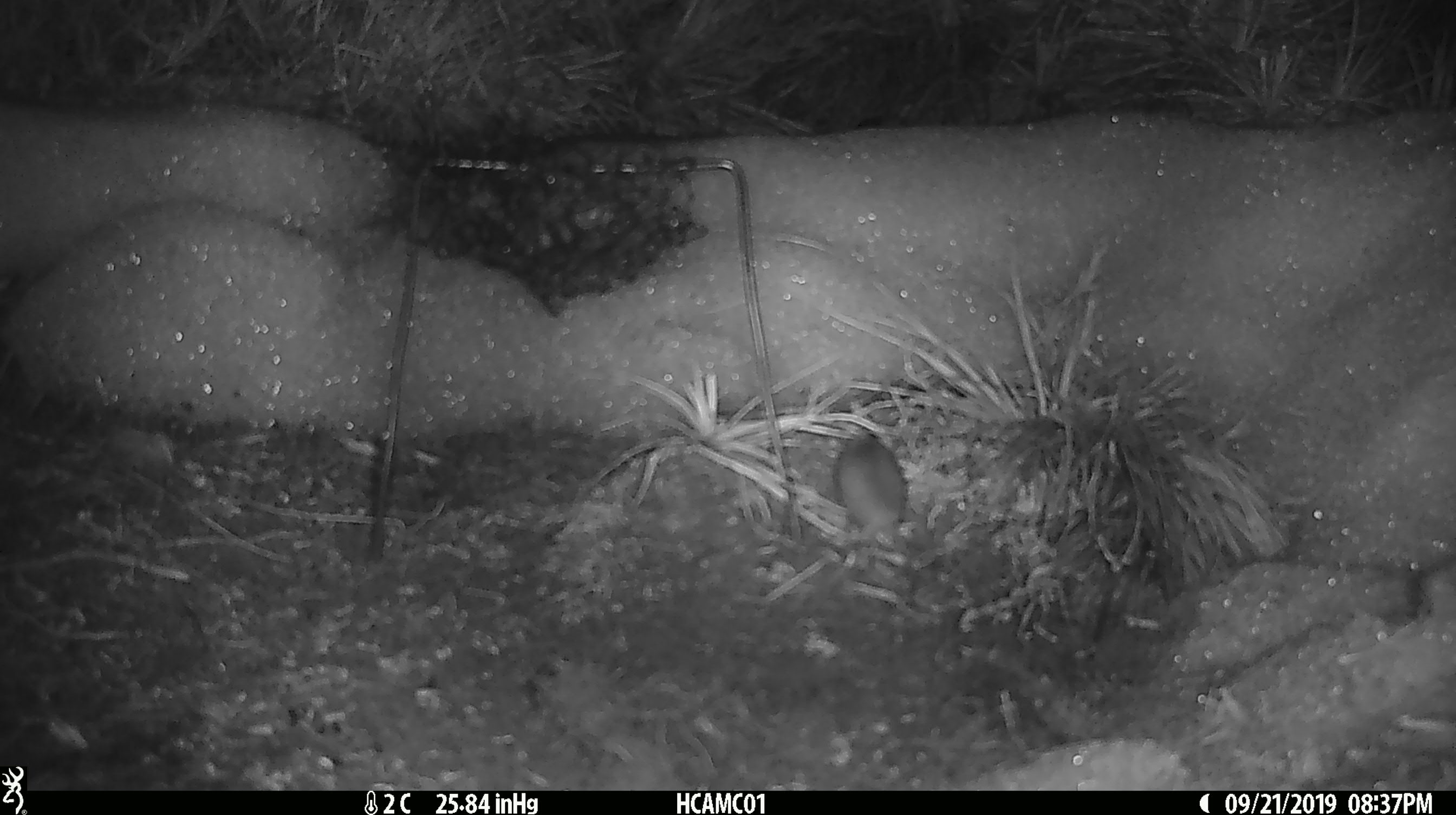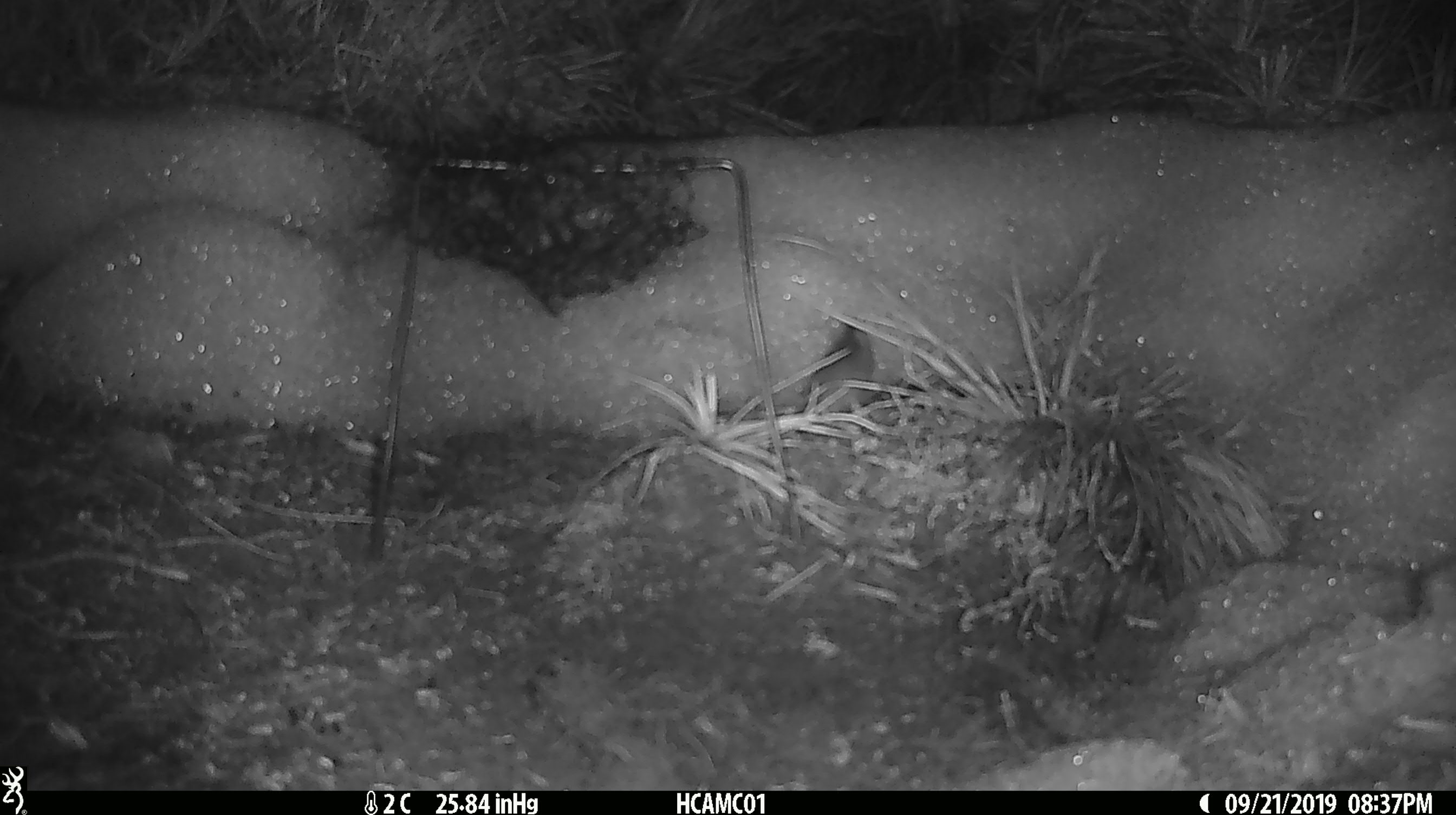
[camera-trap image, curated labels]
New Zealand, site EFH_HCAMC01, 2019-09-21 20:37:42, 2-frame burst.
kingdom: Animalia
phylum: Chordata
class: Mammalia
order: Rodentia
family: Muridae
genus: Mus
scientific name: Mus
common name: mouse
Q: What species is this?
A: Mouse (Mus).